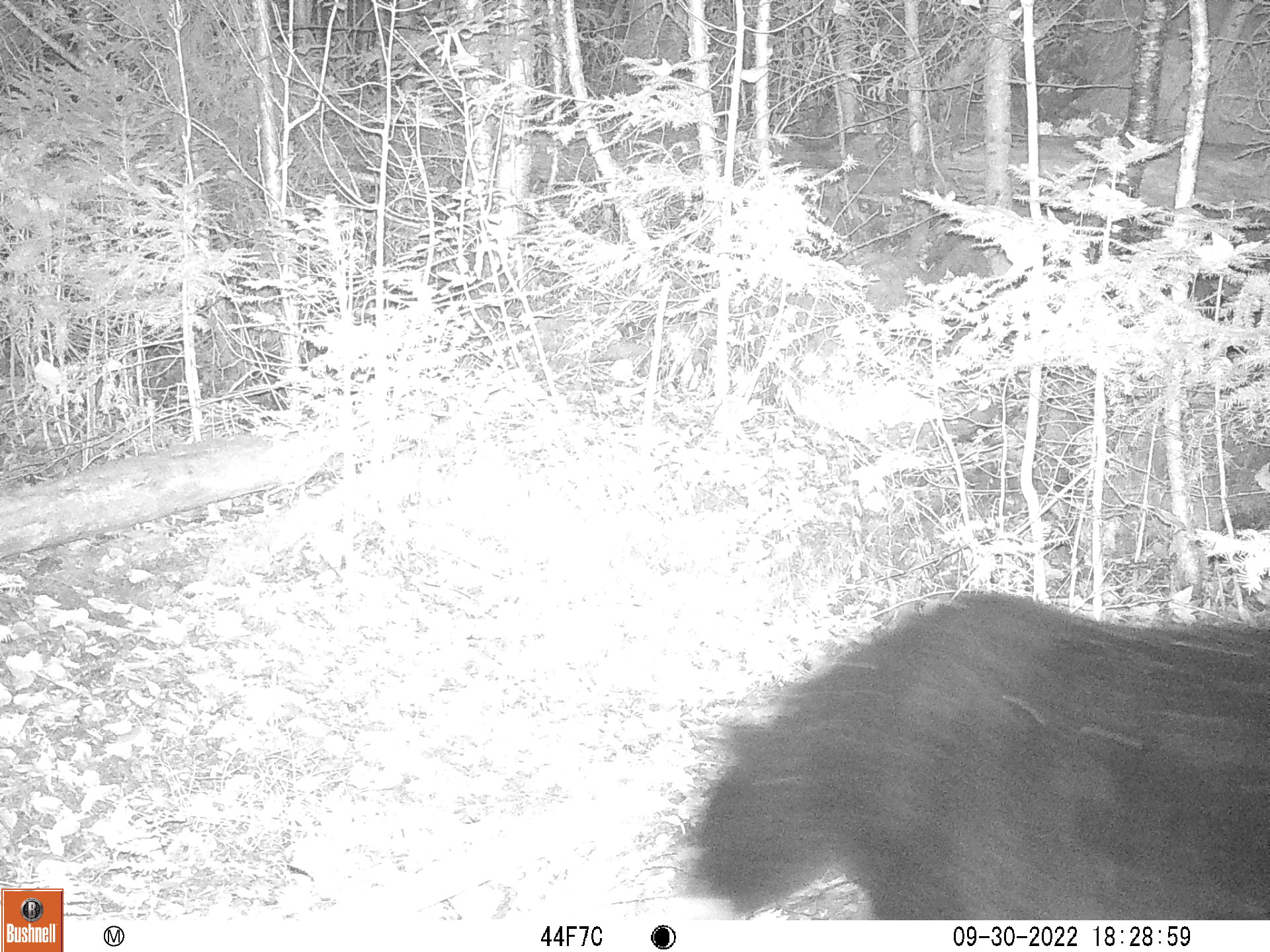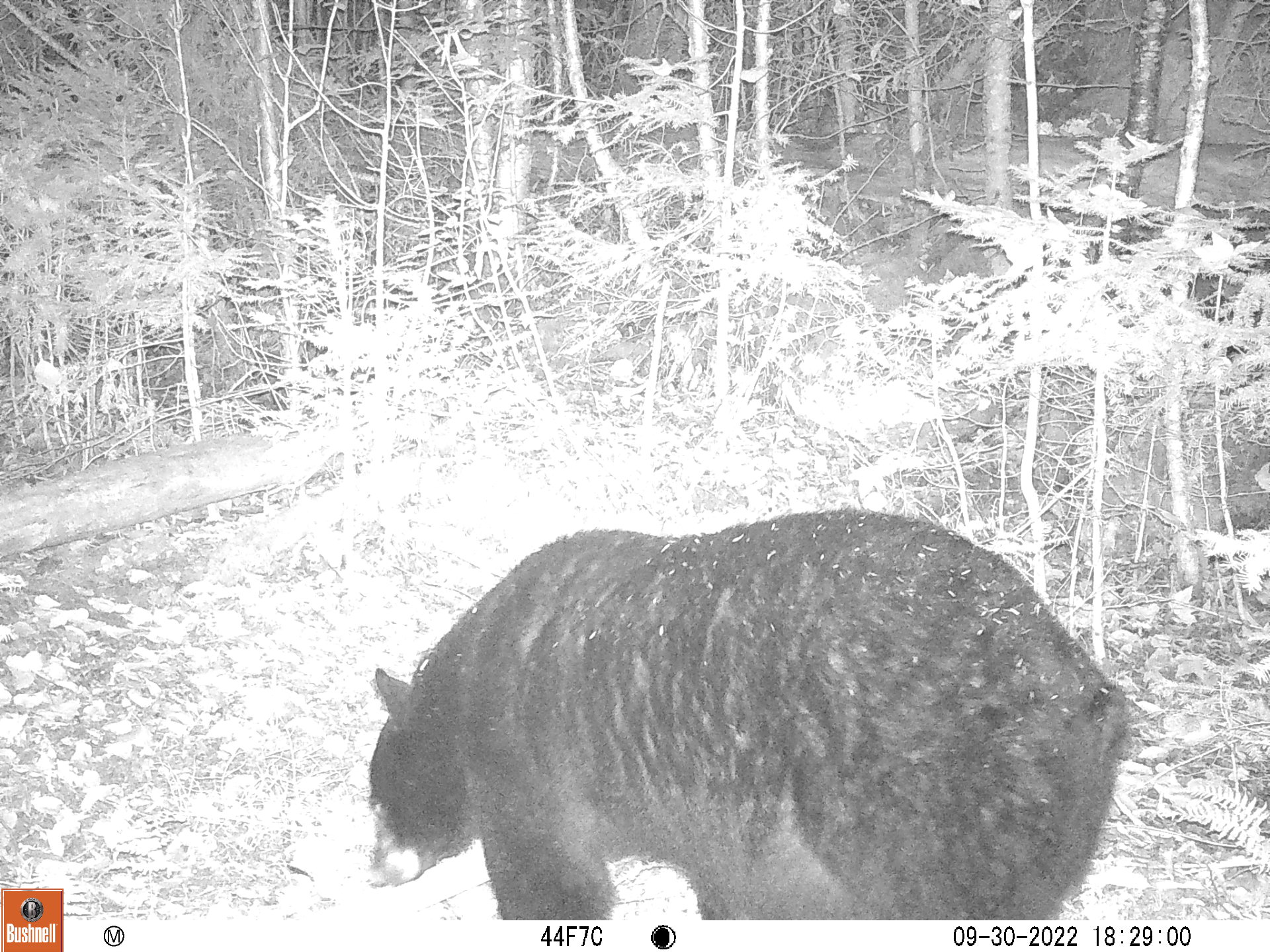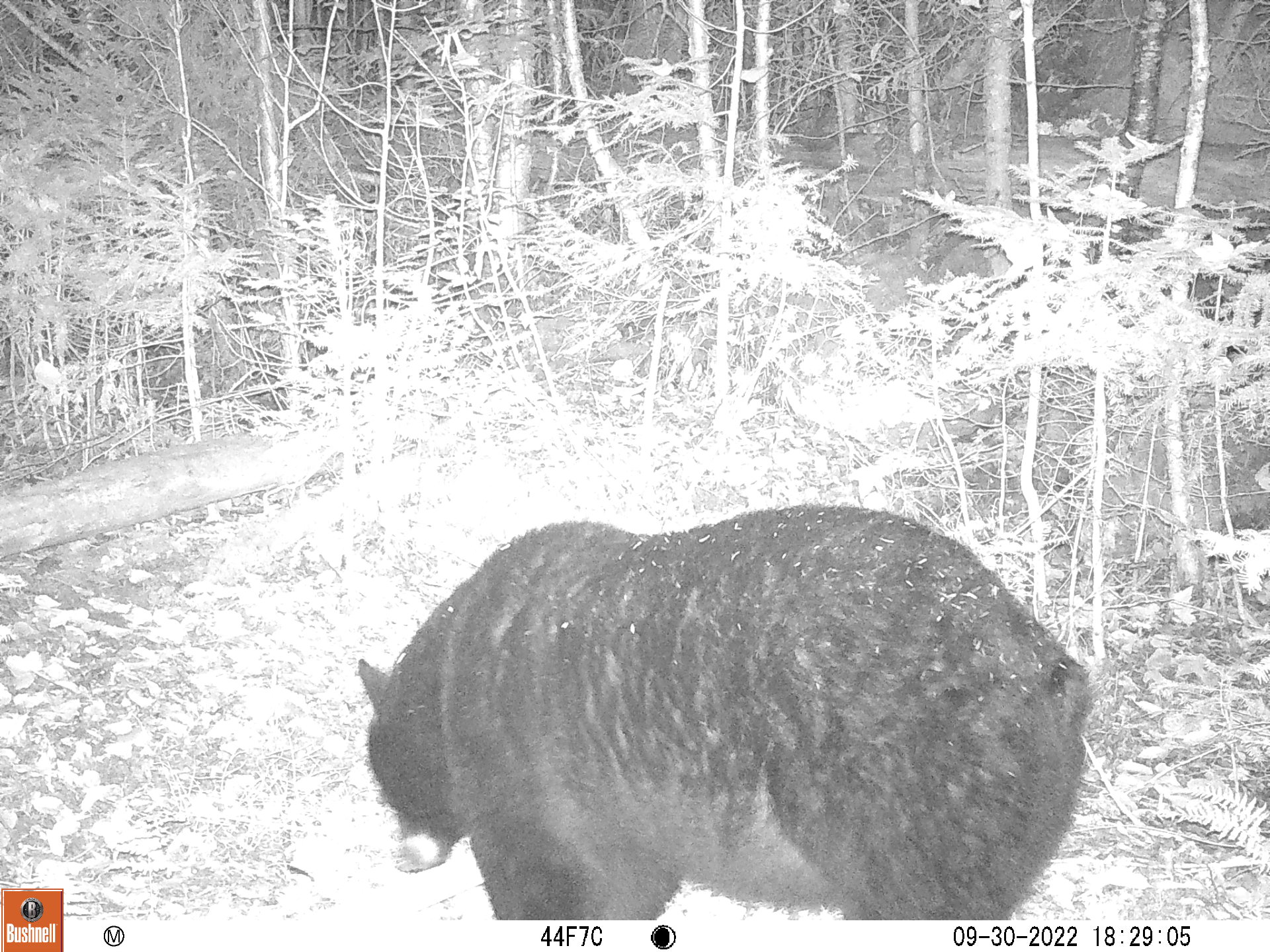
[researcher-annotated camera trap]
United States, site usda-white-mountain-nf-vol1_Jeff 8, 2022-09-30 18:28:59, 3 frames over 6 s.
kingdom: Animalia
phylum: Chordata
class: Mammalia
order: Carnivora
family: Ursidae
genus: Ursus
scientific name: Ursus americanus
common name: black bear